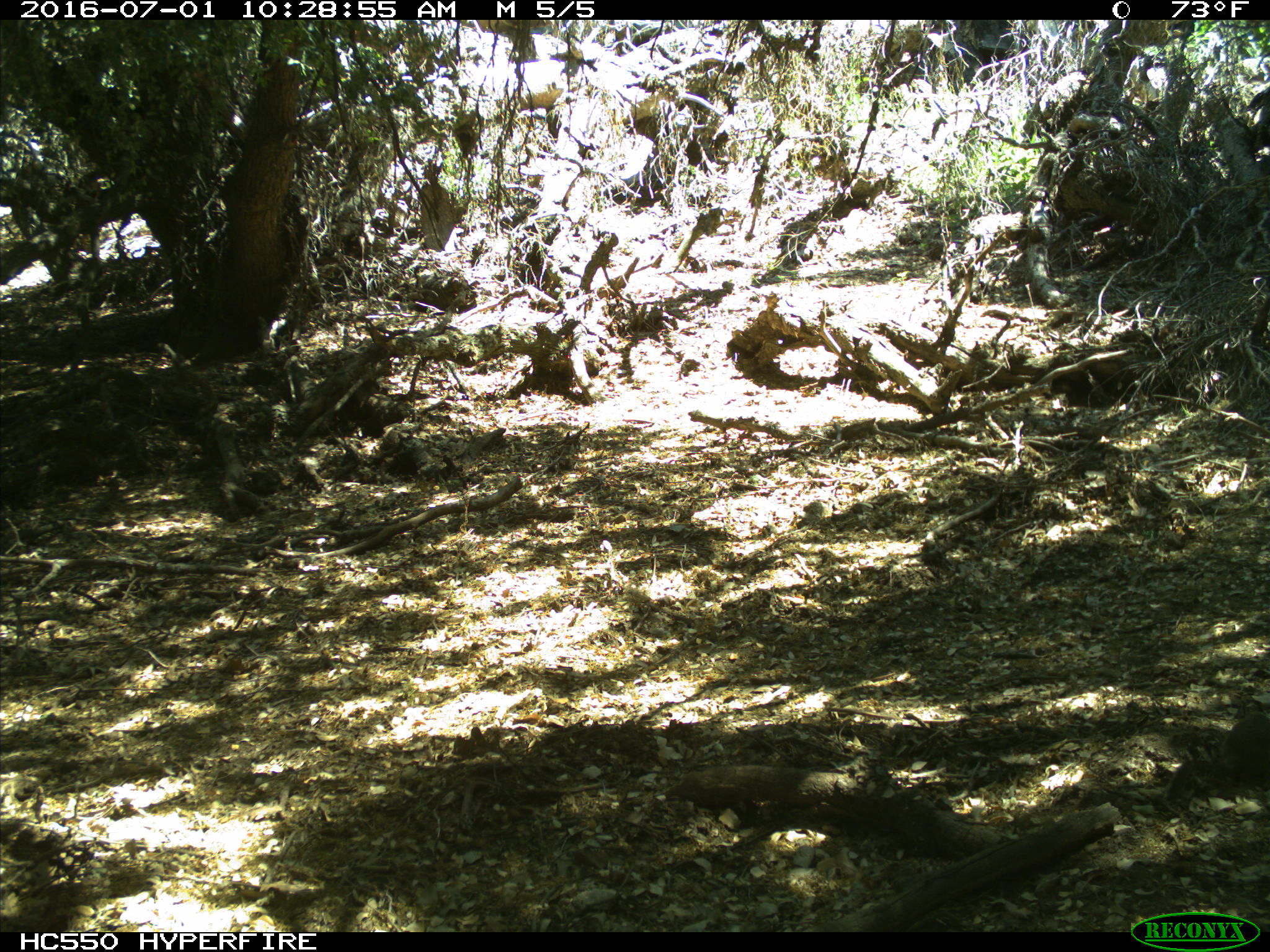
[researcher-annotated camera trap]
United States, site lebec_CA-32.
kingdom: Animalia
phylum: Chordata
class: Mammalia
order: Rodentia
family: Sciuridae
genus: Otospermophilus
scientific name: Otospermophilus beecheyi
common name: california ground squirrel